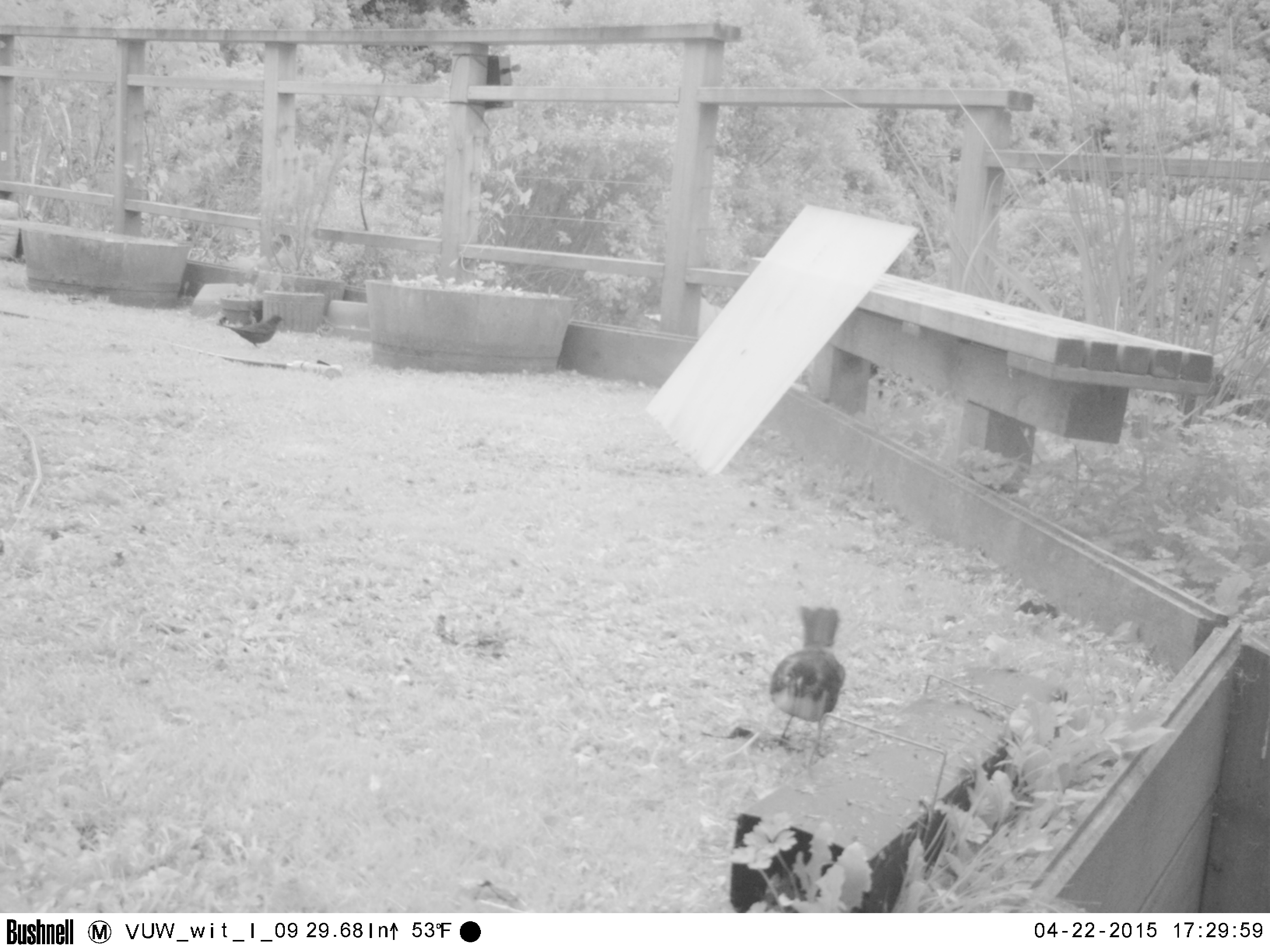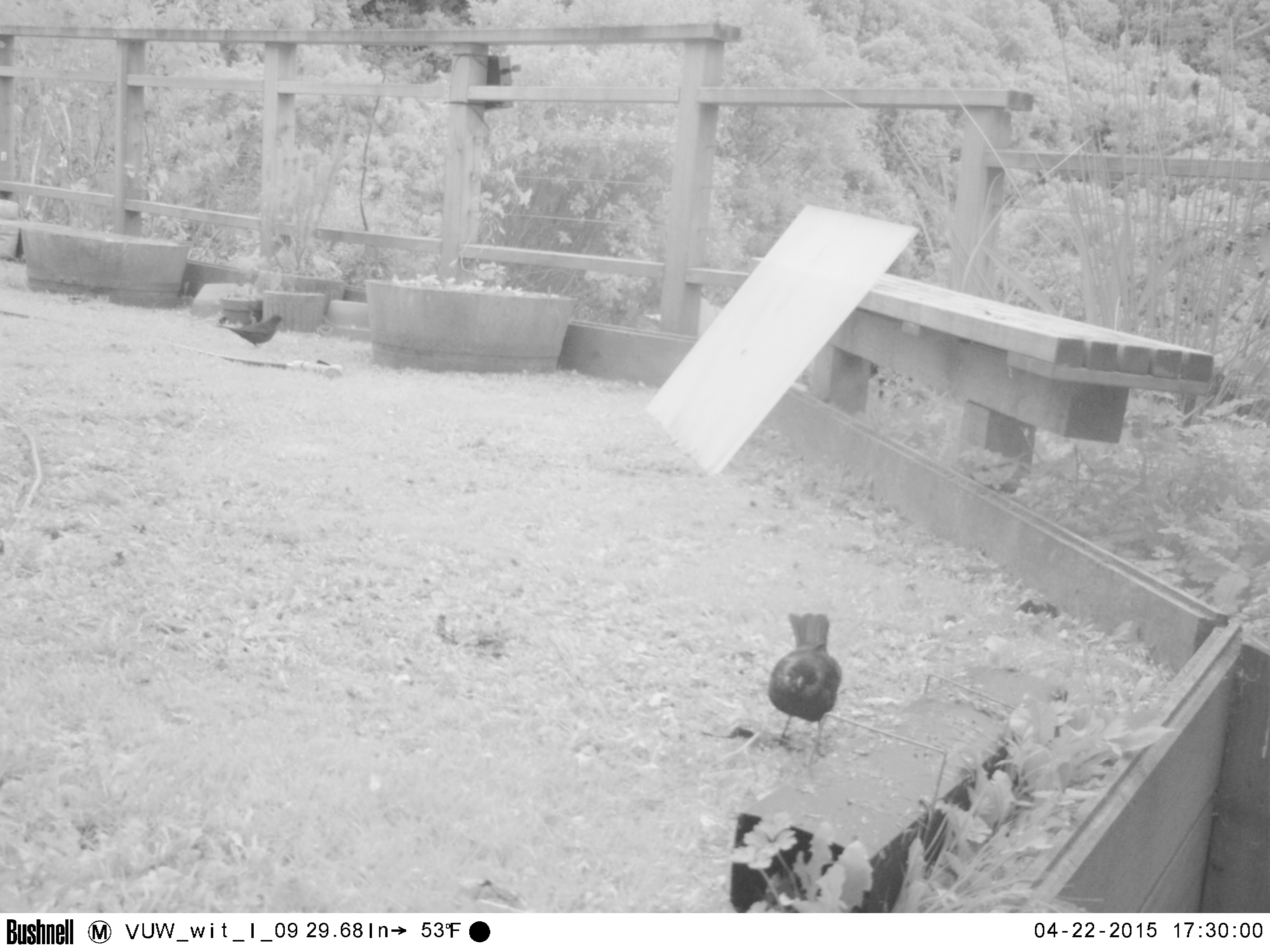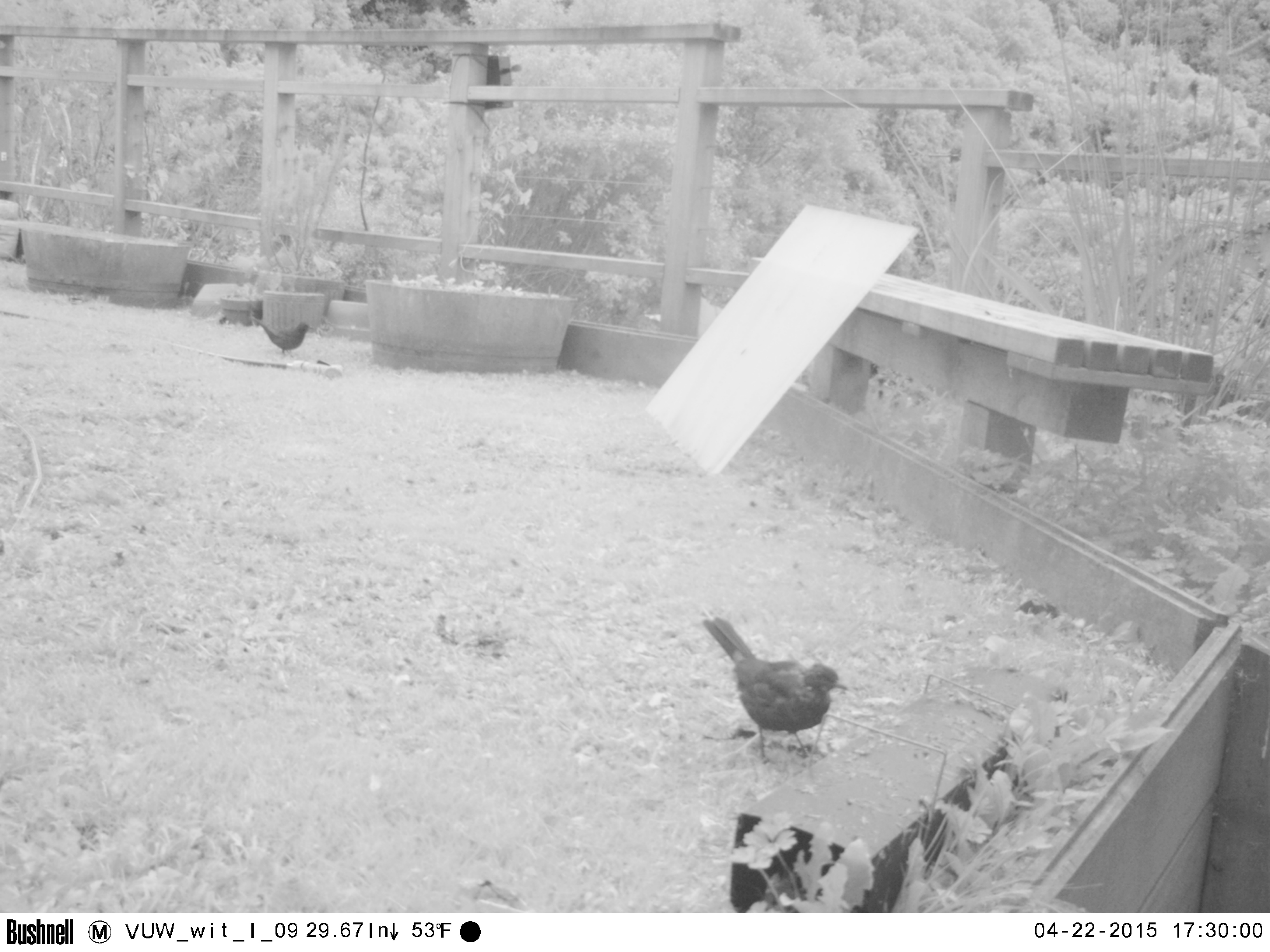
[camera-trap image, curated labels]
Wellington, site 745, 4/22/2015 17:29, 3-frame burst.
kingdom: Animalia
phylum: Chordata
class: Aves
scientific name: Aves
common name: bird